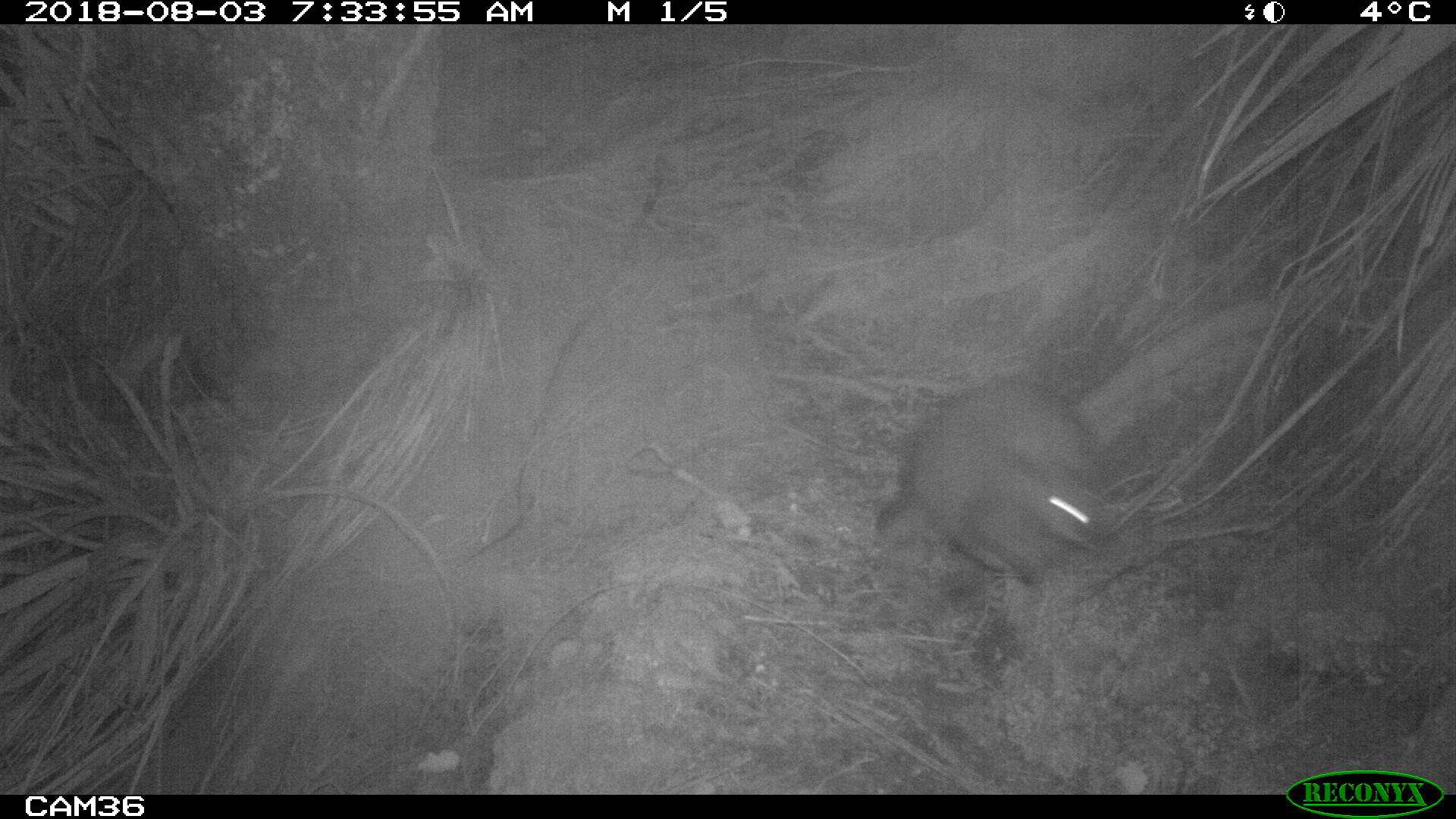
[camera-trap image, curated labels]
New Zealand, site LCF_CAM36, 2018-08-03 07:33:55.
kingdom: Animalia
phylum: Chordata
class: Mammalia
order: Diprotodontia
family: Macropodidae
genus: Notamacropus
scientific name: Notamacropus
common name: wallaby